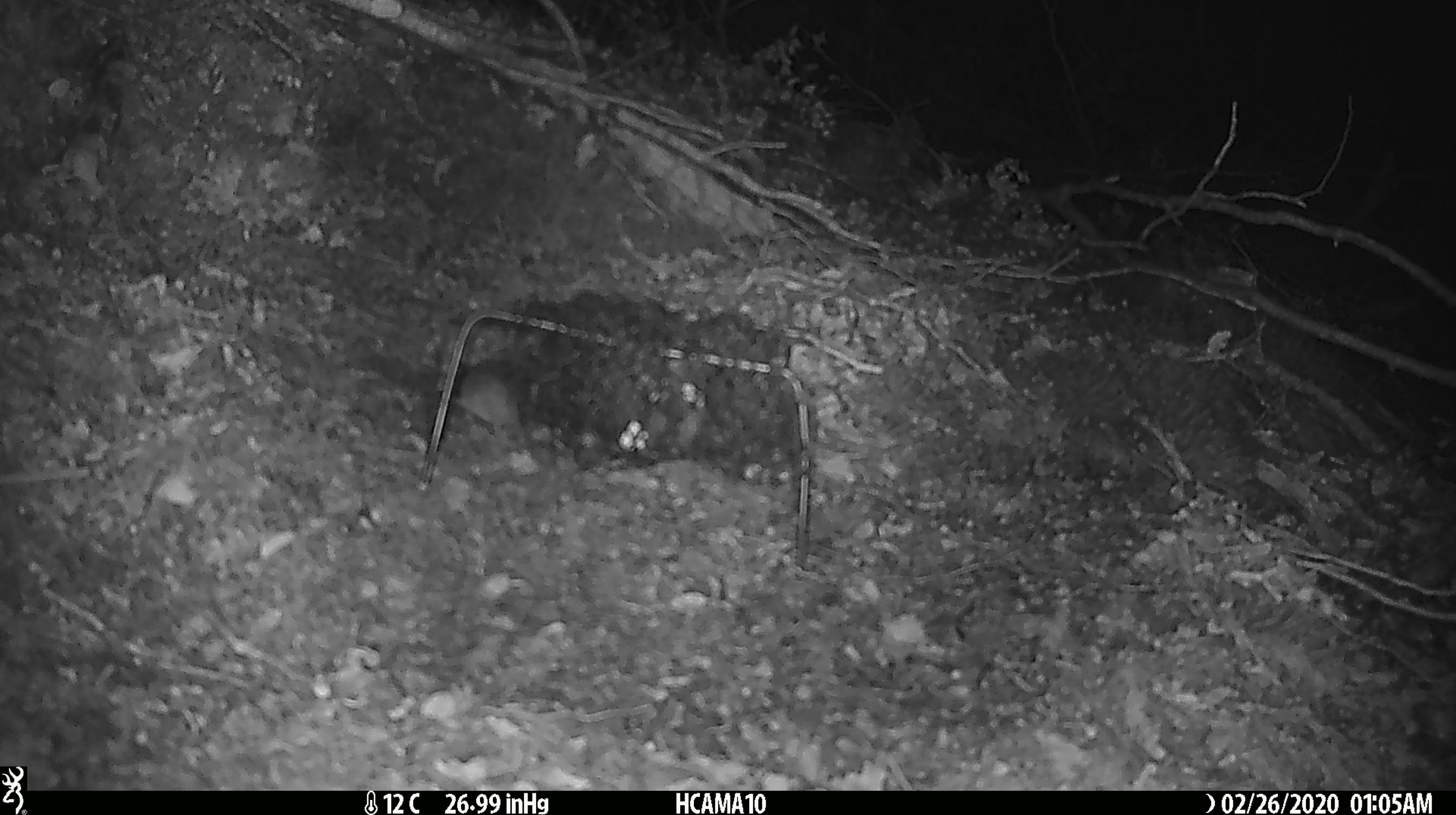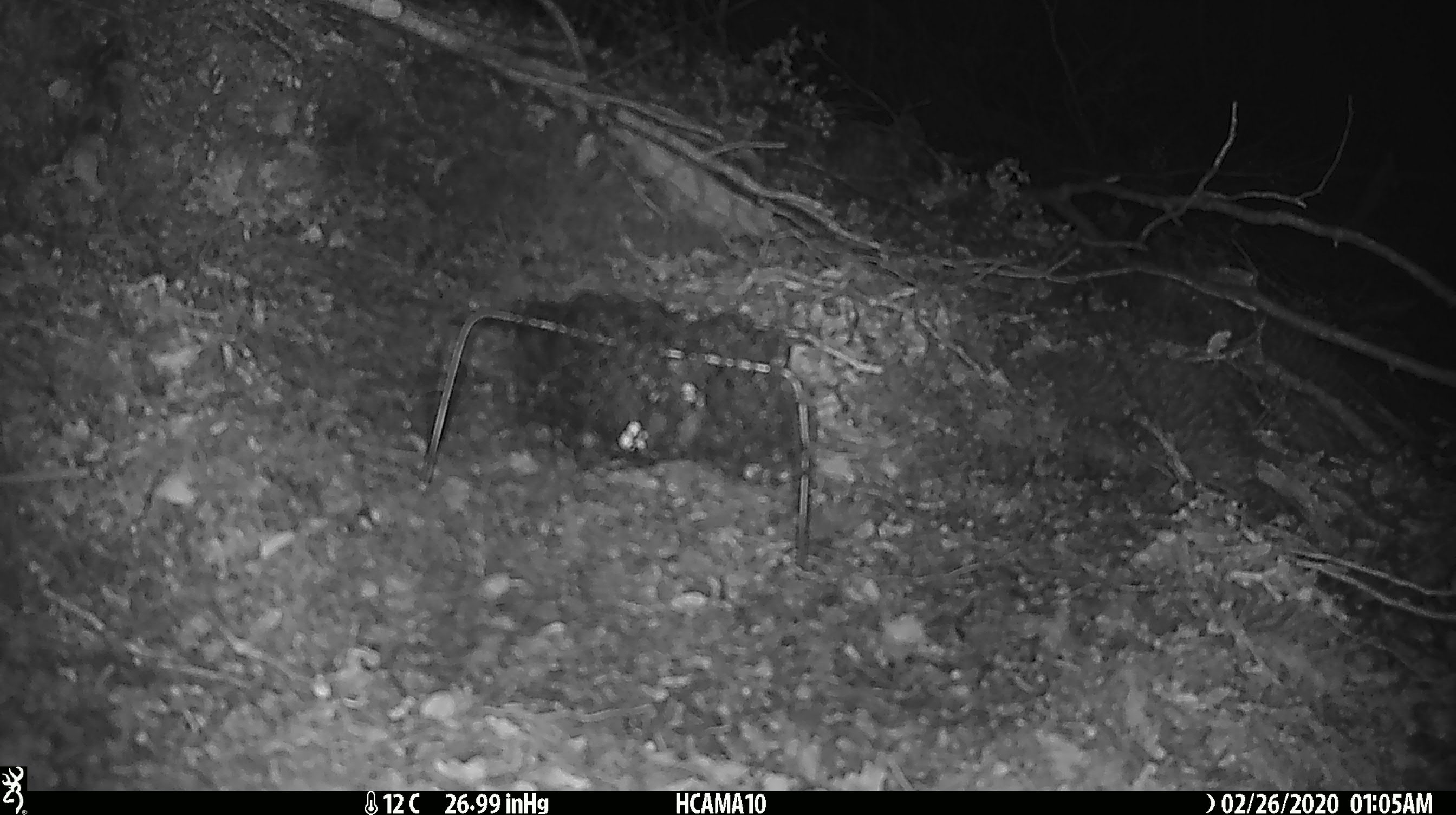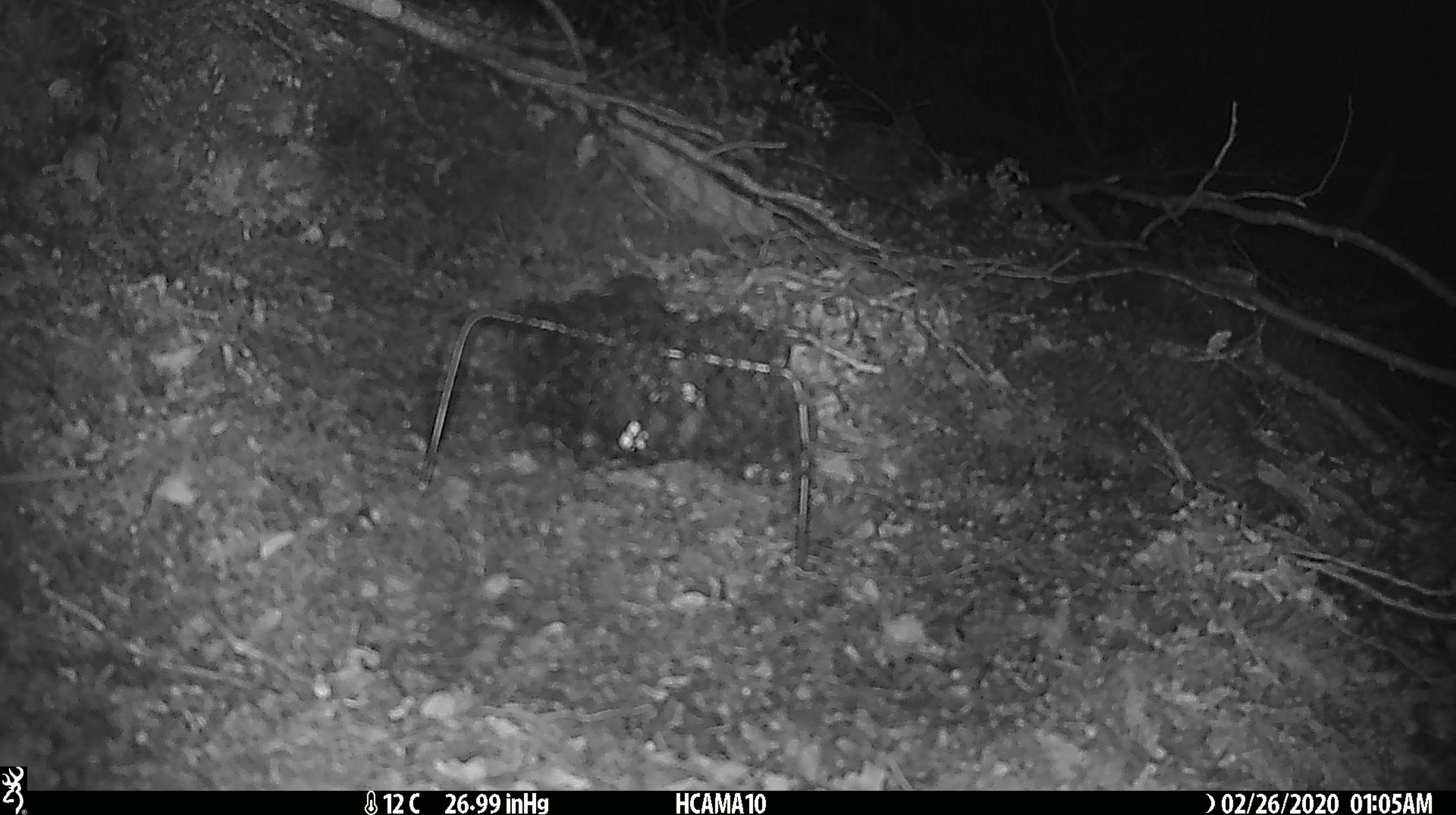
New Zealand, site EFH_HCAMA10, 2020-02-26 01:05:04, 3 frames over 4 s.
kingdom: Animalia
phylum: Chordata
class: Mammalia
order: Rodentia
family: Muridae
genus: Mus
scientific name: Mus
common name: mouse